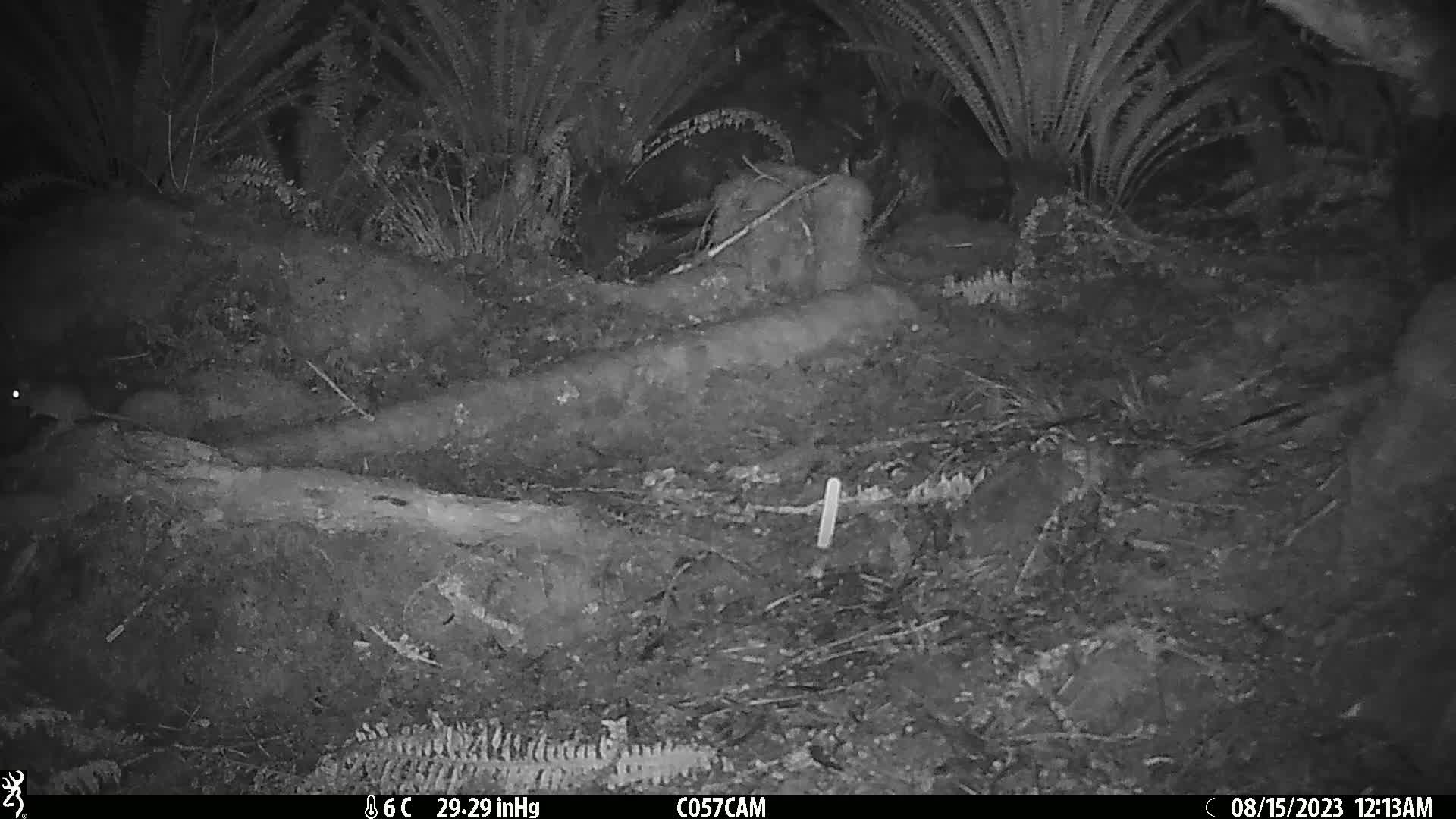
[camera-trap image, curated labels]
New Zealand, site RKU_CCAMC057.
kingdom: Animalia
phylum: Chordata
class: Mammalia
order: Rodentia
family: Muridae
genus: Rattus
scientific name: Rattus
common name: rat